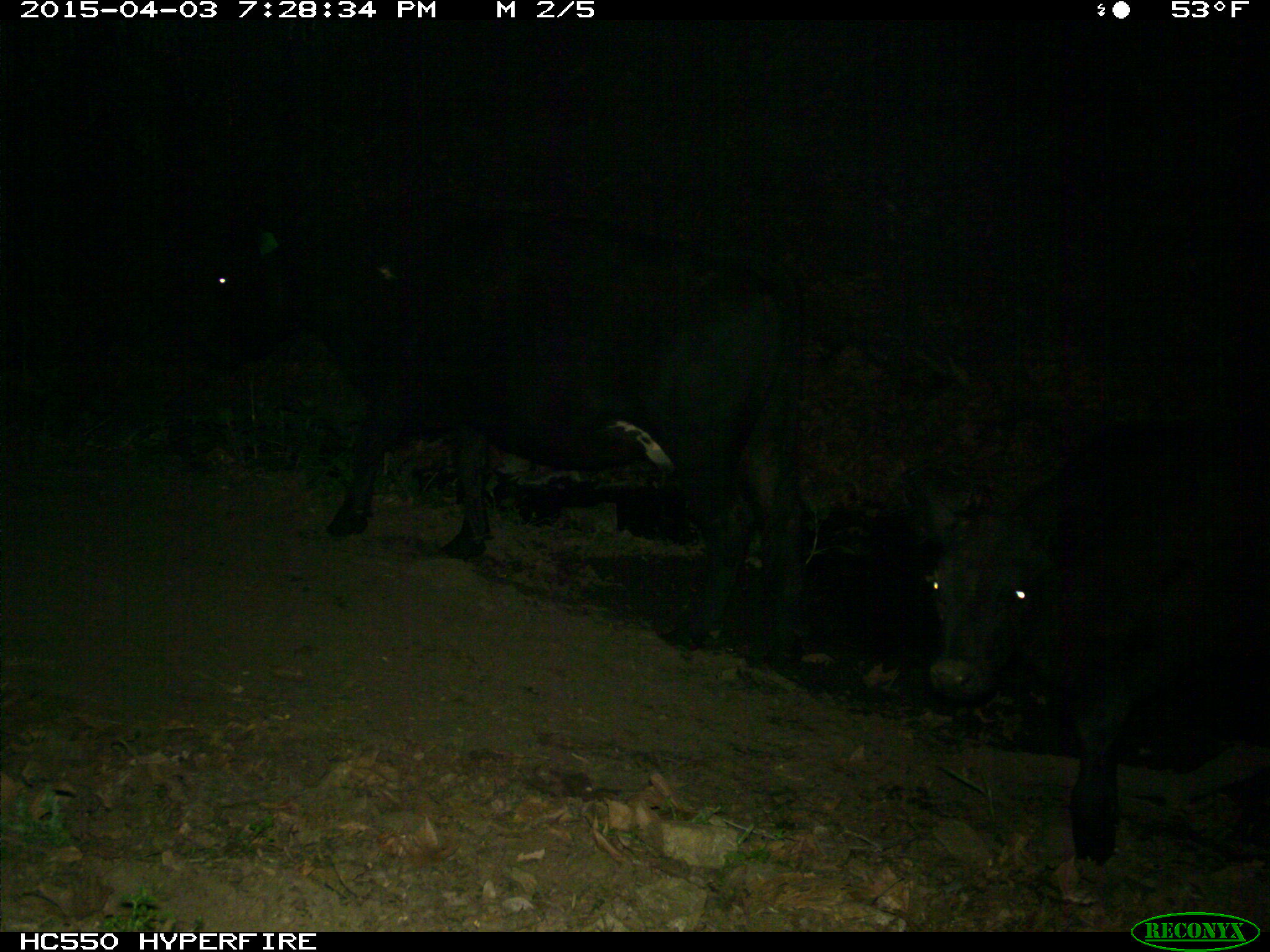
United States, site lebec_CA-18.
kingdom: Animalia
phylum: Chordata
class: Mammalia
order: Artiodactyla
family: Bovidae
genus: Bos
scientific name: Bos taurus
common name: domestic cow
Bos taurus (domestic cow).